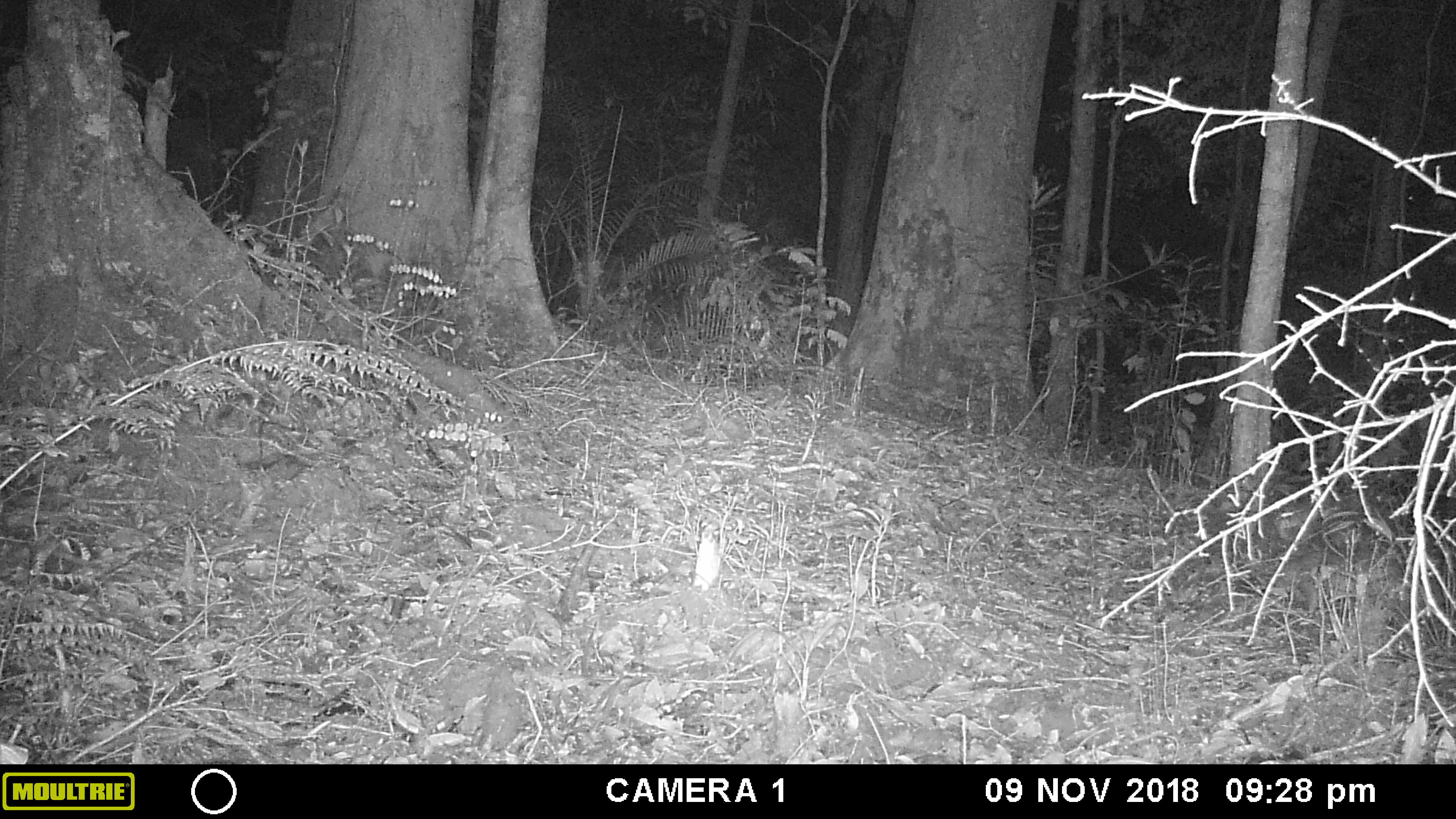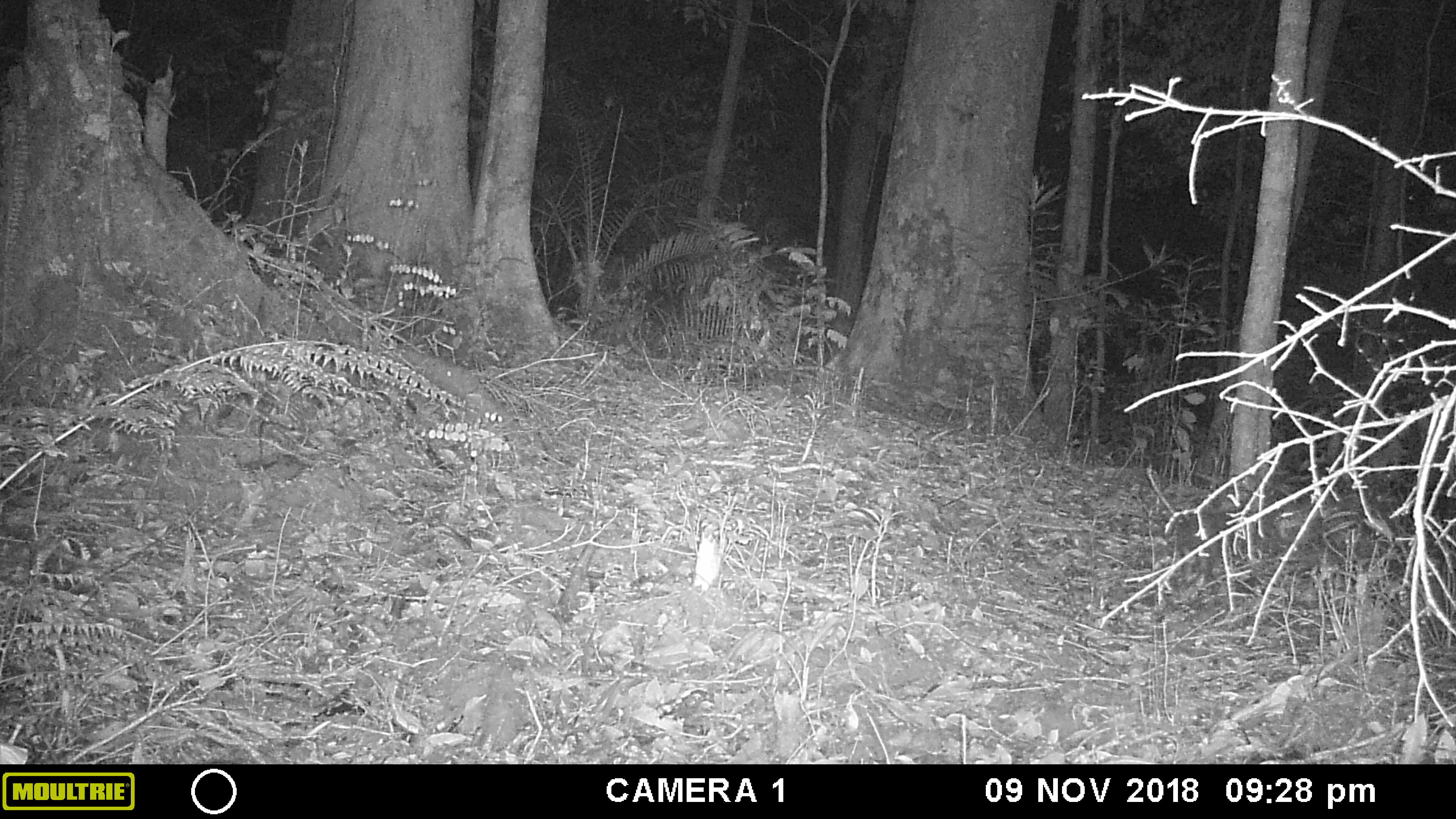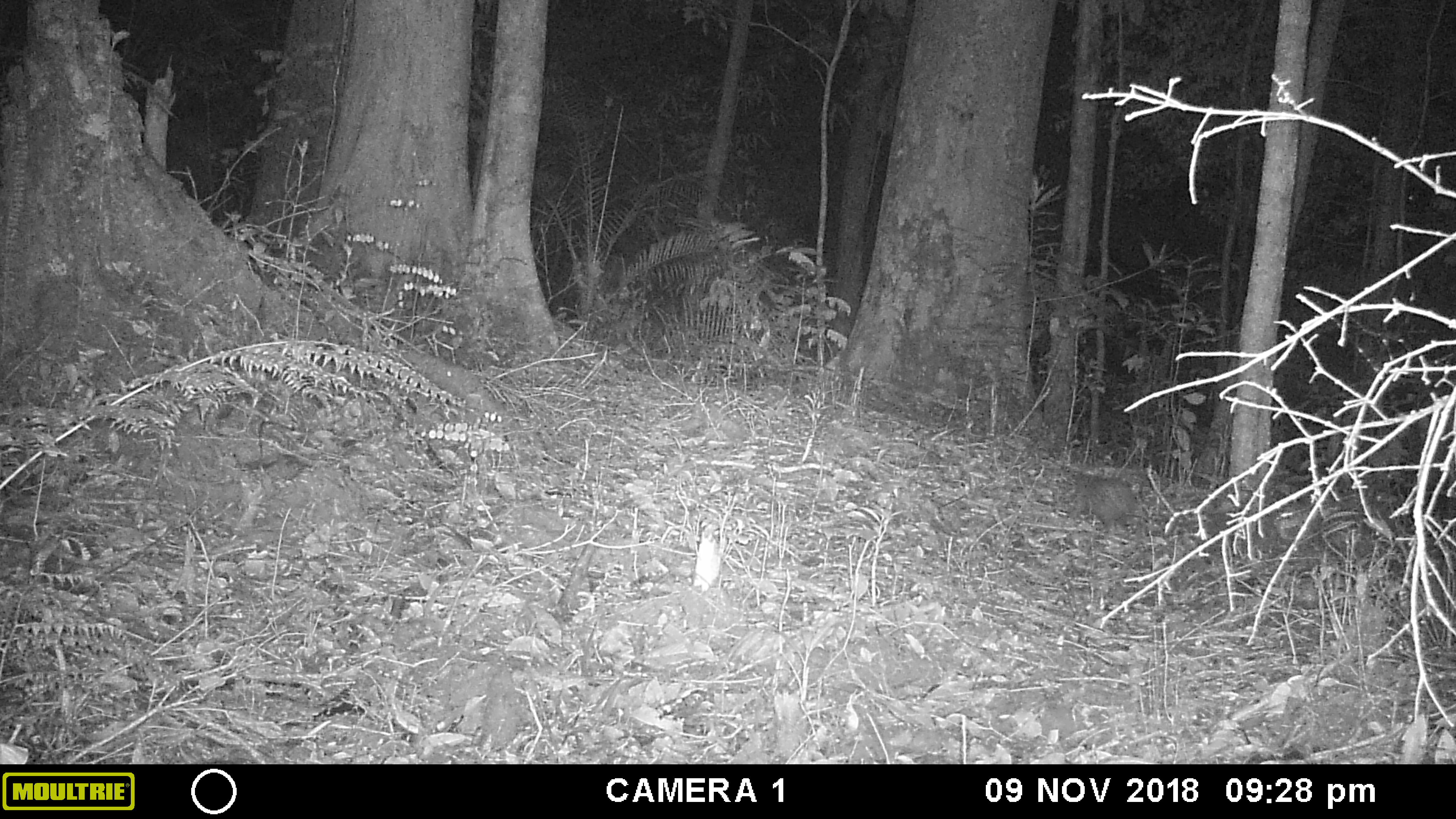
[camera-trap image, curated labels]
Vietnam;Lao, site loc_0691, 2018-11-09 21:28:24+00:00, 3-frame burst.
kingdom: Animalia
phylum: Chordata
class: Mammalia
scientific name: Mammalia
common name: mammal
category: unidentified small mammal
Unidentified small mammal (mammal) (Mammalia). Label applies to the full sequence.